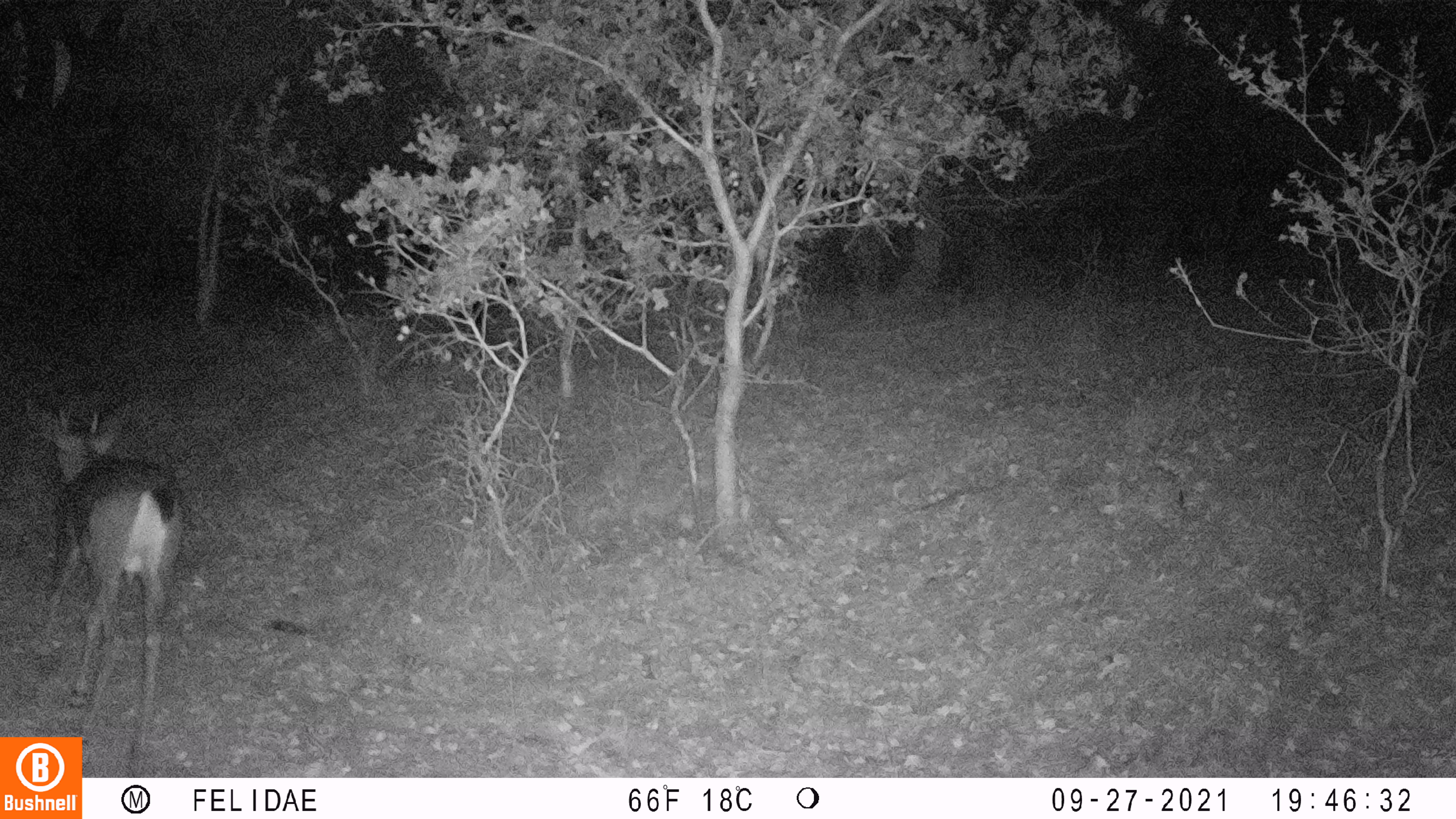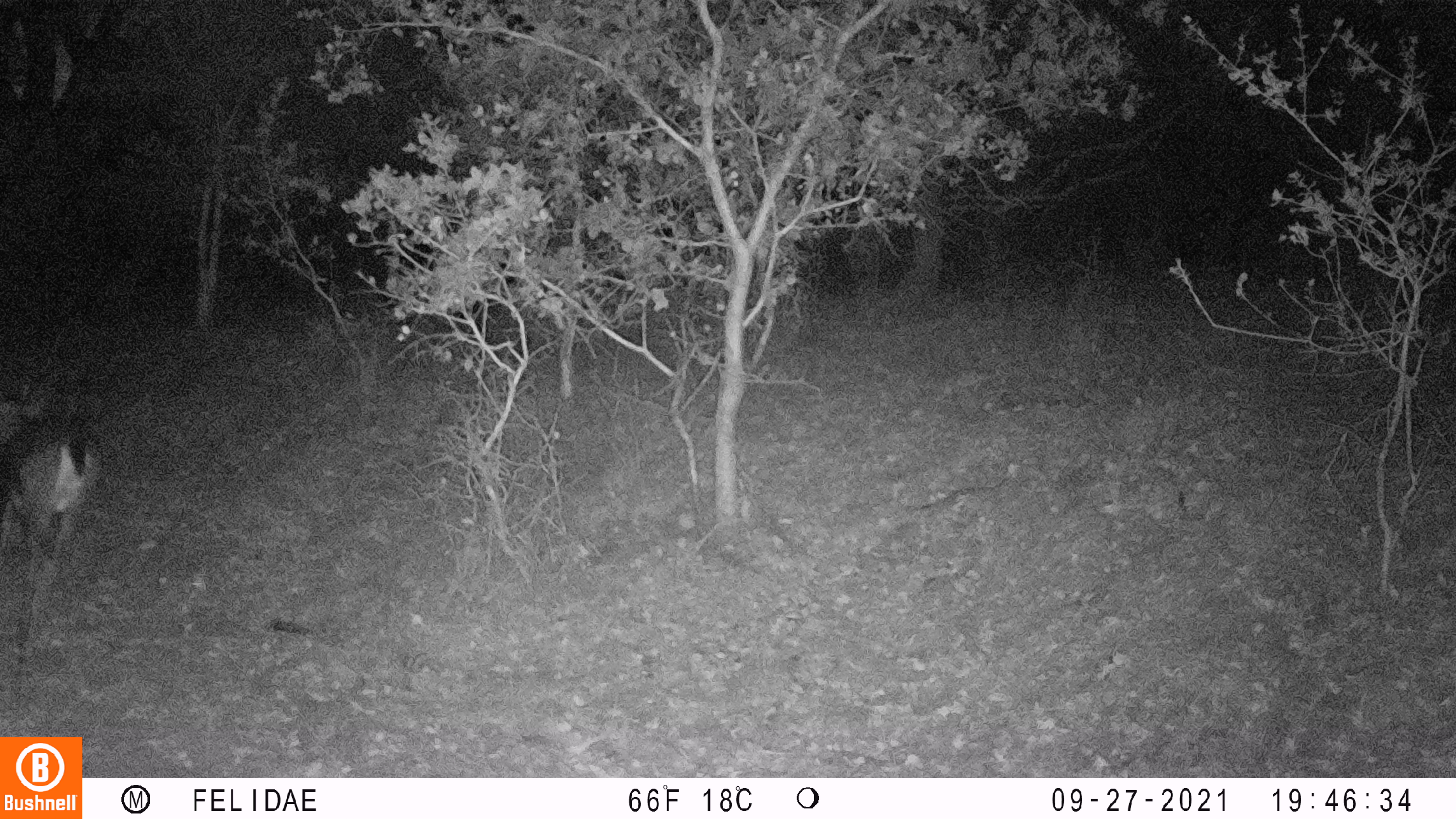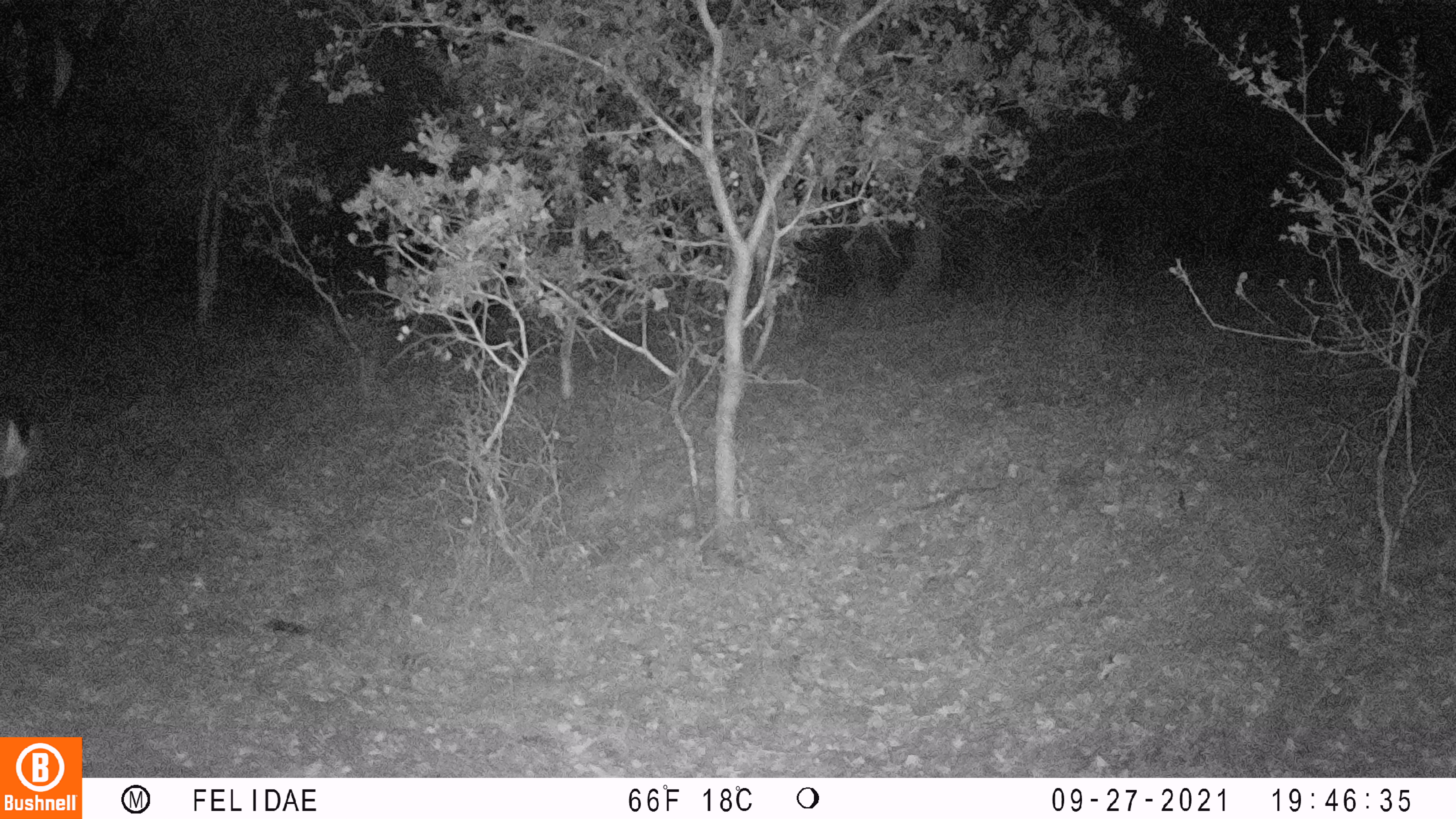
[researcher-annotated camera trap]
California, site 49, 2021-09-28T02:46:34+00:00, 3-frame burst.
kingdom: Animalia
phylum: Chordata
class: Mammalia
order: Artiodactyla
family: Cervidae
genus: Odocoileus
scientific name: Odocoileus hemionus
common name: mule deer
Mule deer (Odocoileus hemionus).